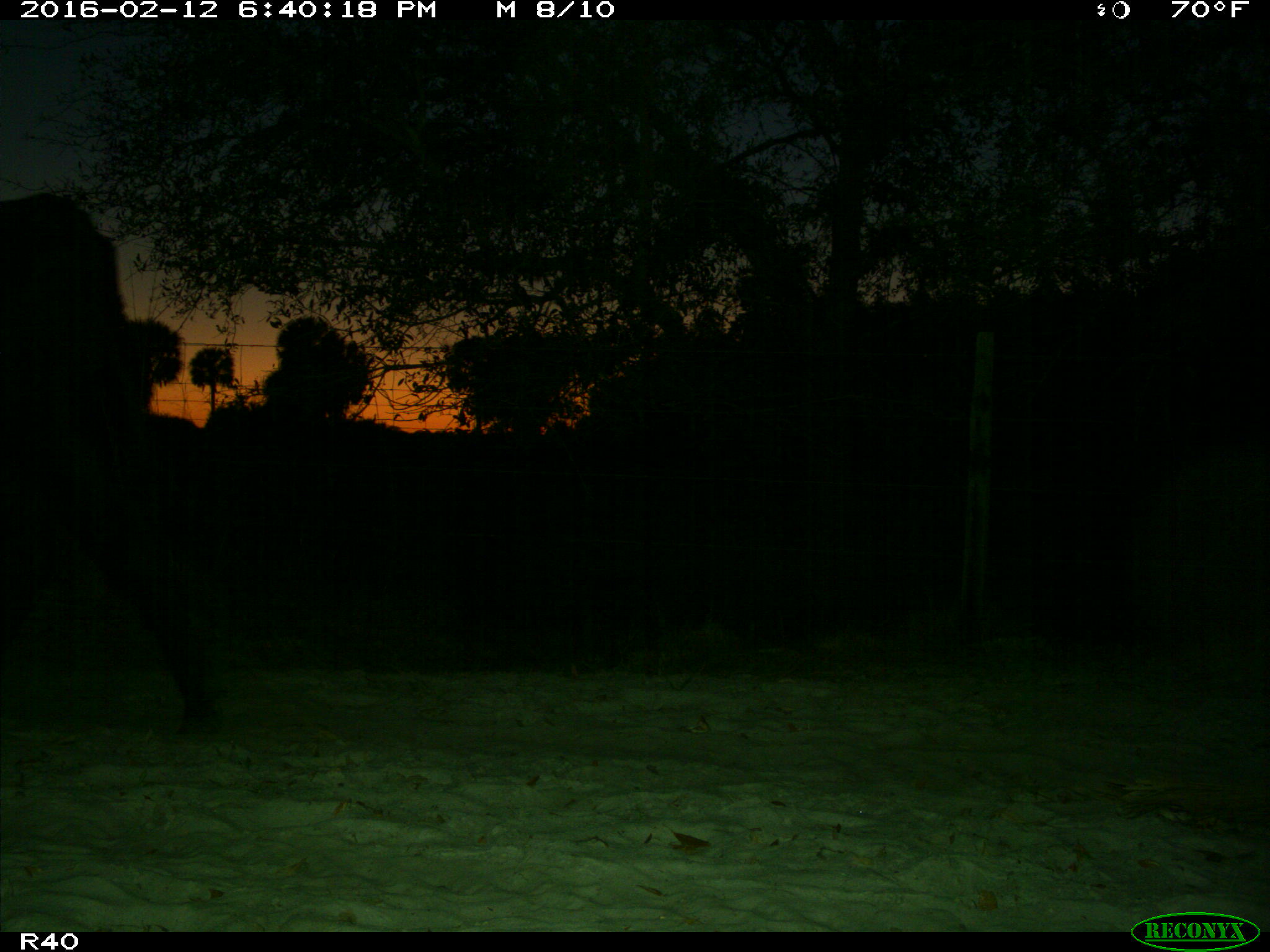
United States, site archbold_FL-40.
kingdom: Animalia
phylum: Chordata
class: Mammalia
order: Artiodactyla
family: Bovidae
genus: Bos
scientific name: Bos taurus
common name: domestic cow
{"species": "Bos taurus (domestic cow)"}